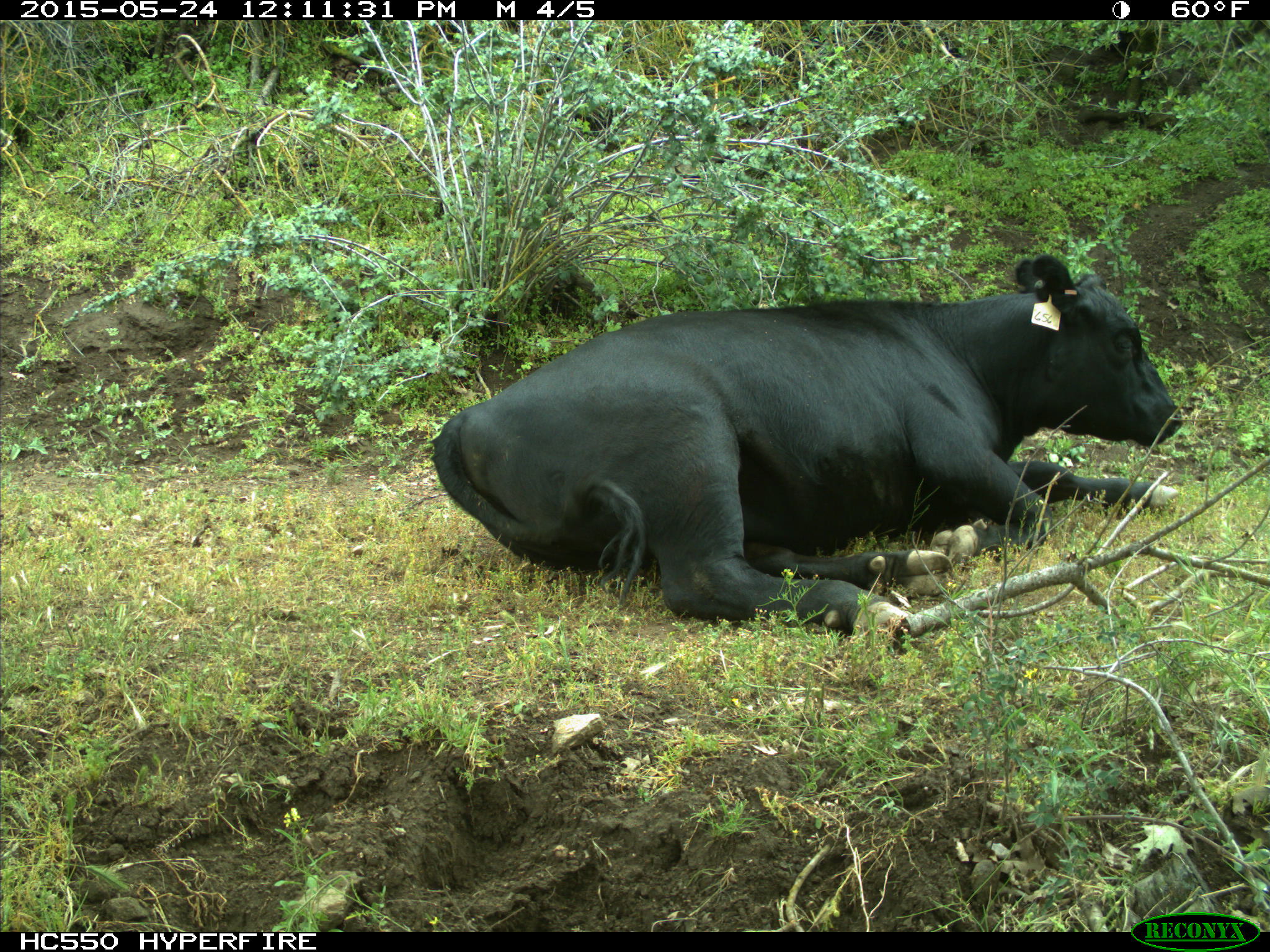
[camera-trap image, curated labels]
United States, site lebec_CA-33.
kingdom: Animalia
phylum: Chordata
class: Mammalia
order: Artiodactyla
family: Bovidae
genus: Bos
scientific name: Bos taurus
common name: domestic cow